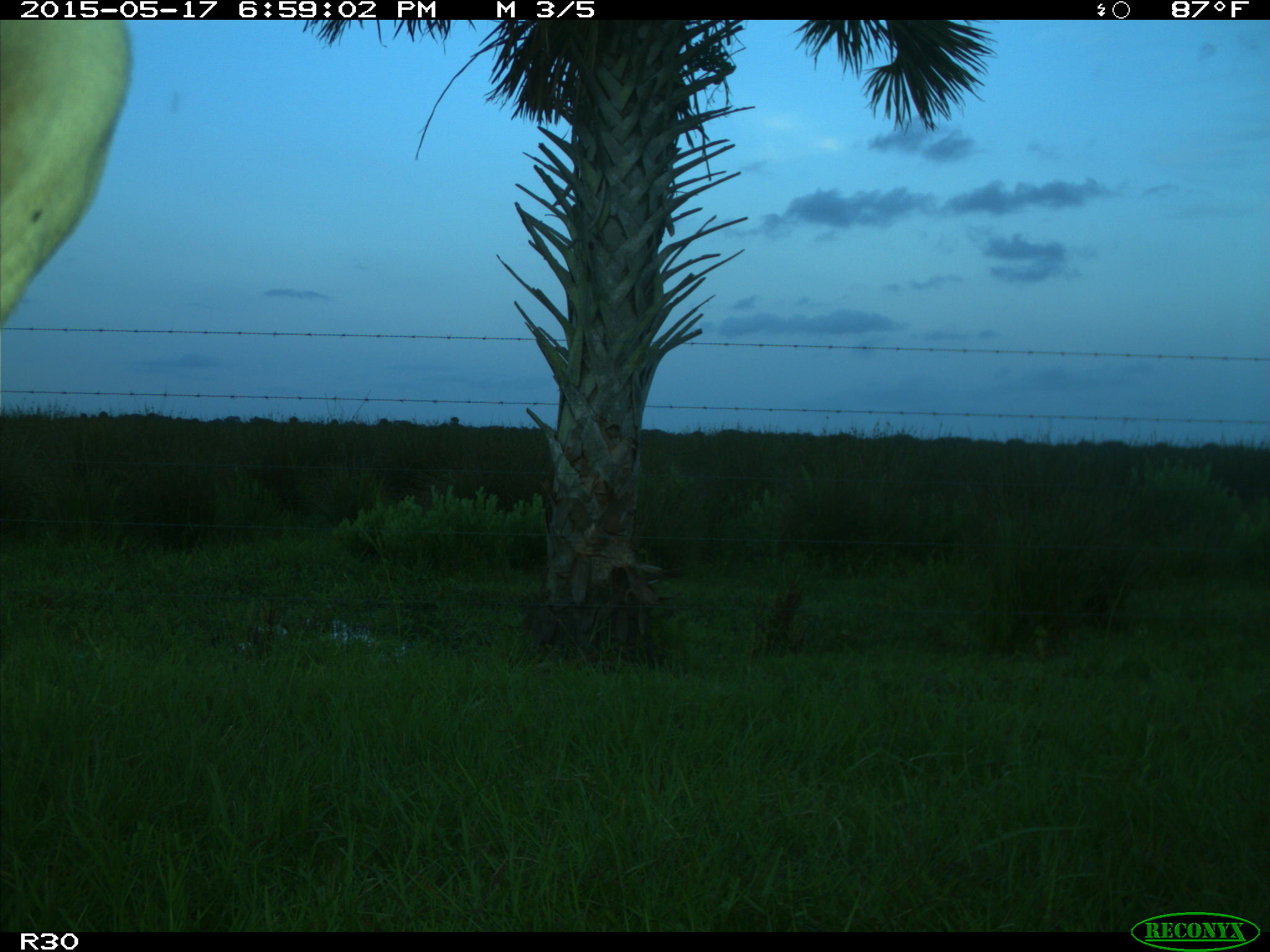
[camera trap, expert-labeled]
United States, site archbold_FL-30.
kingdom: Animalia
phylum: Chordata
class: Mammalia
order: Artiodactyla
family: Bovidae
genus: Bos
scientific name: Bos taurus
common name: domestic cow